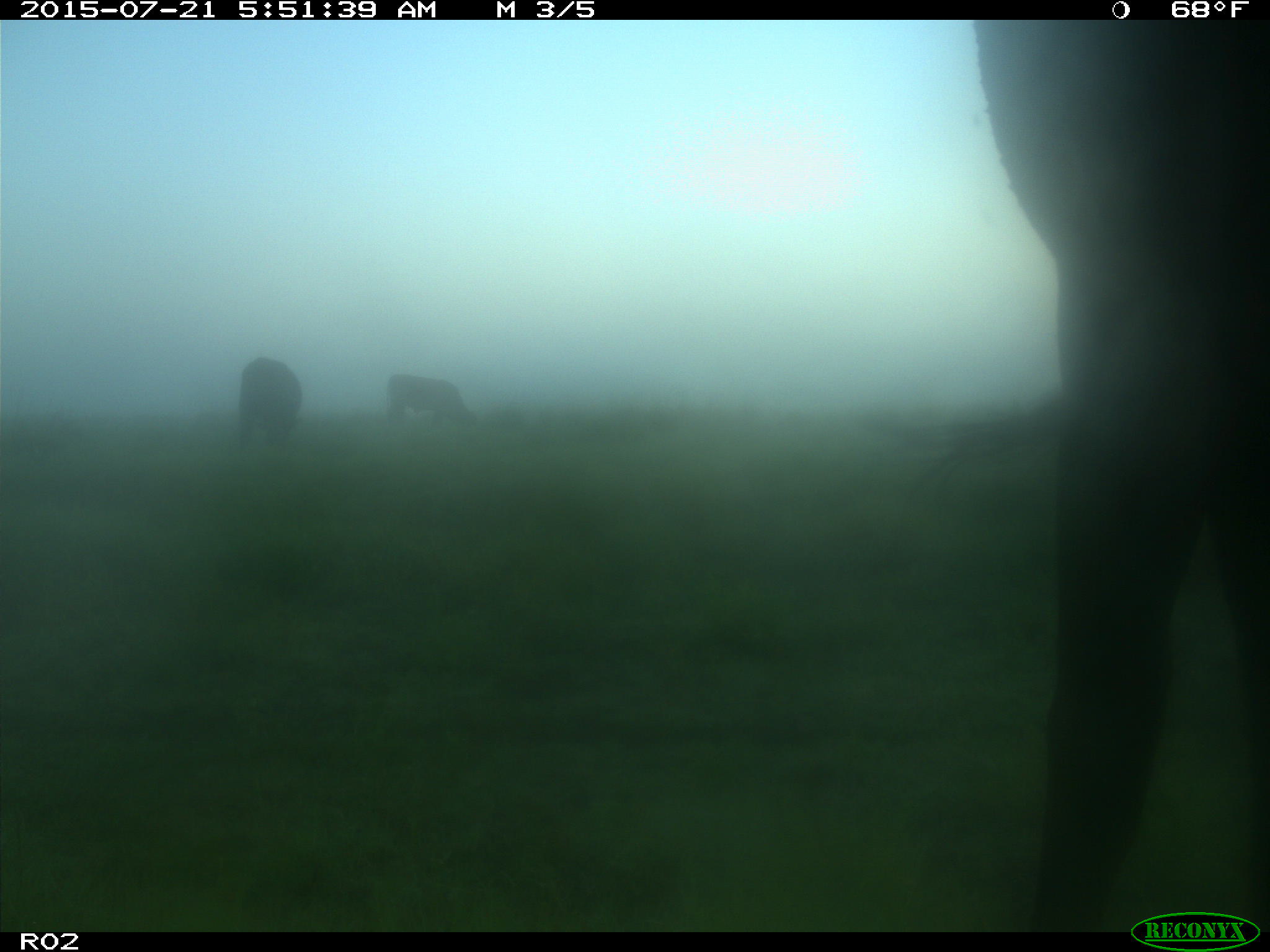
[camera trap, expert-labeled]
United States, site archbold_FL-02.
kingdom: Animalia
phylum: Chordata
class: Mammalia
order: Artiodactyla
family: Bovidae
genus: Bos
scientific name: Bos taurus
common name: domestic cow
Bos taurus (domestic cow).